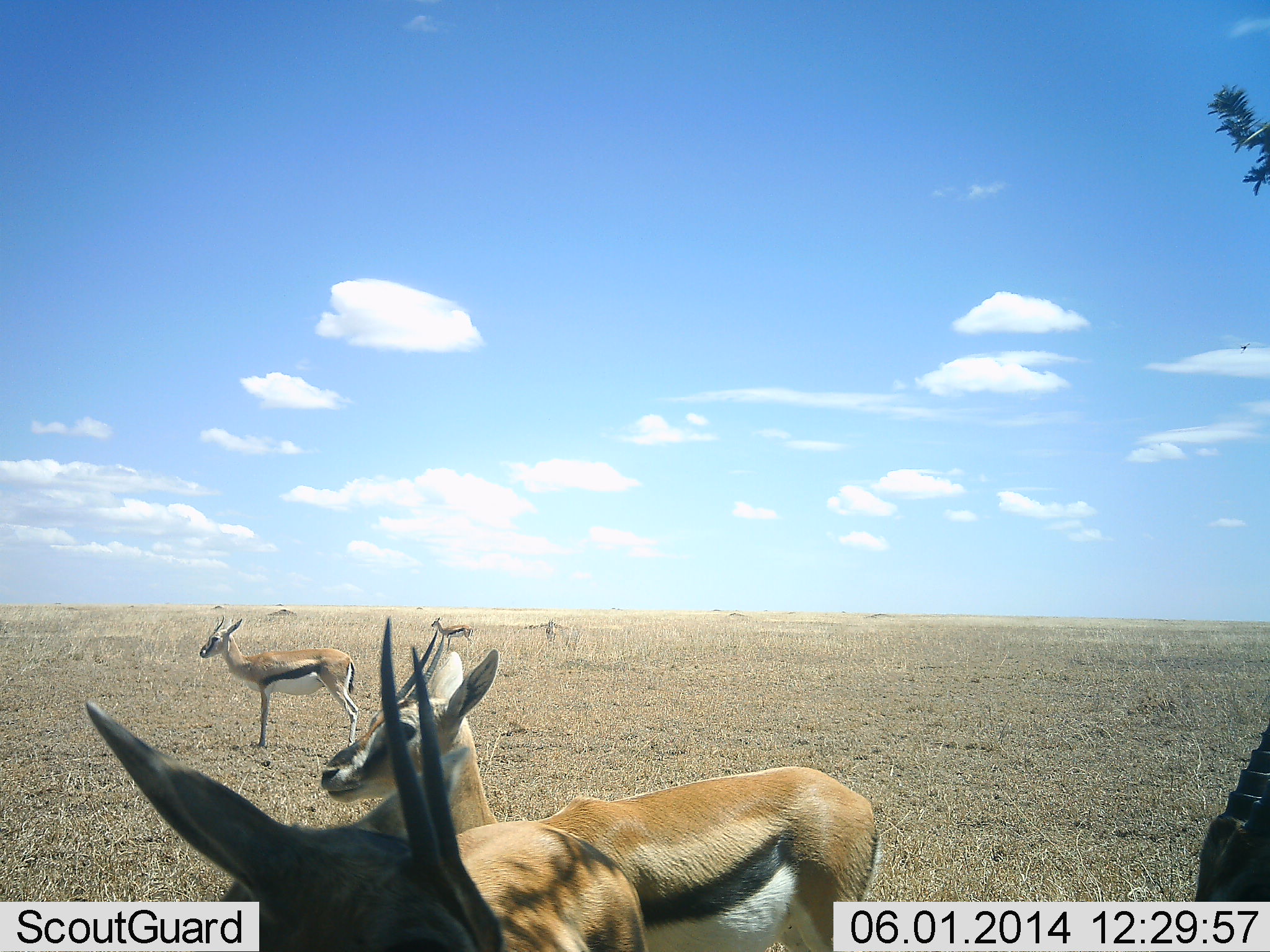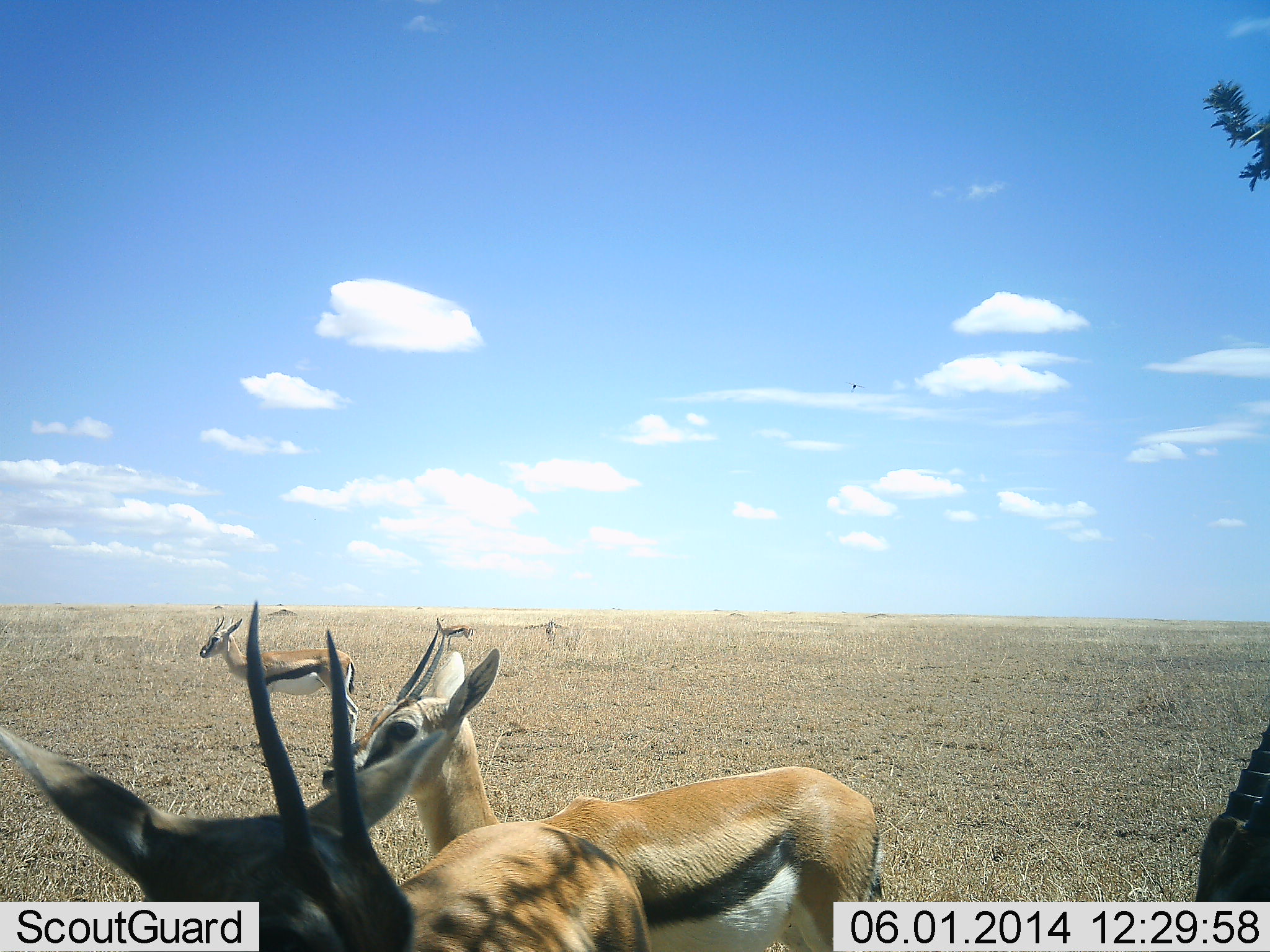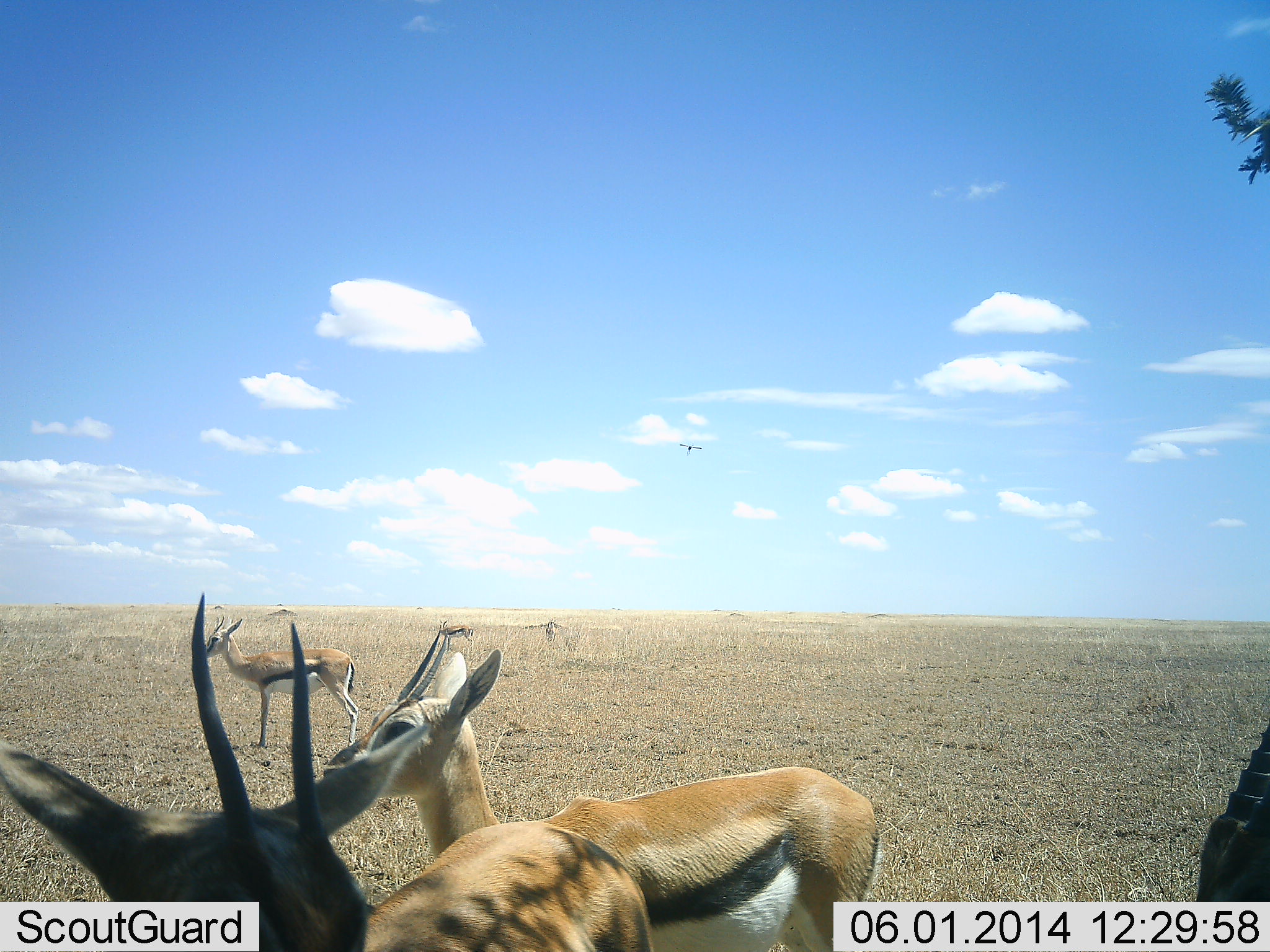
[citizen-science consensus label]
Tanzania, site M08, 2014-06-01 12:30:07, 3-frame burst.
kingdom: Animalia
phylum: Chordata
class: Mammalia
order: Artiodactyla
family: Bovidae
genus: Eudorcas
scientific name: Eudorcas thomsonii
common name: thomson's gazelle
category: gazellethomsons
Gazellethomsons (thomson's gazelle) (Eudorcas thomsonii), count 6. Behavior (volunteer vote fractions): standing 100%, resting 7%, moving 7%, interacting 0%. Young present (vote fraction): 0%. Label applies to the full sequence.